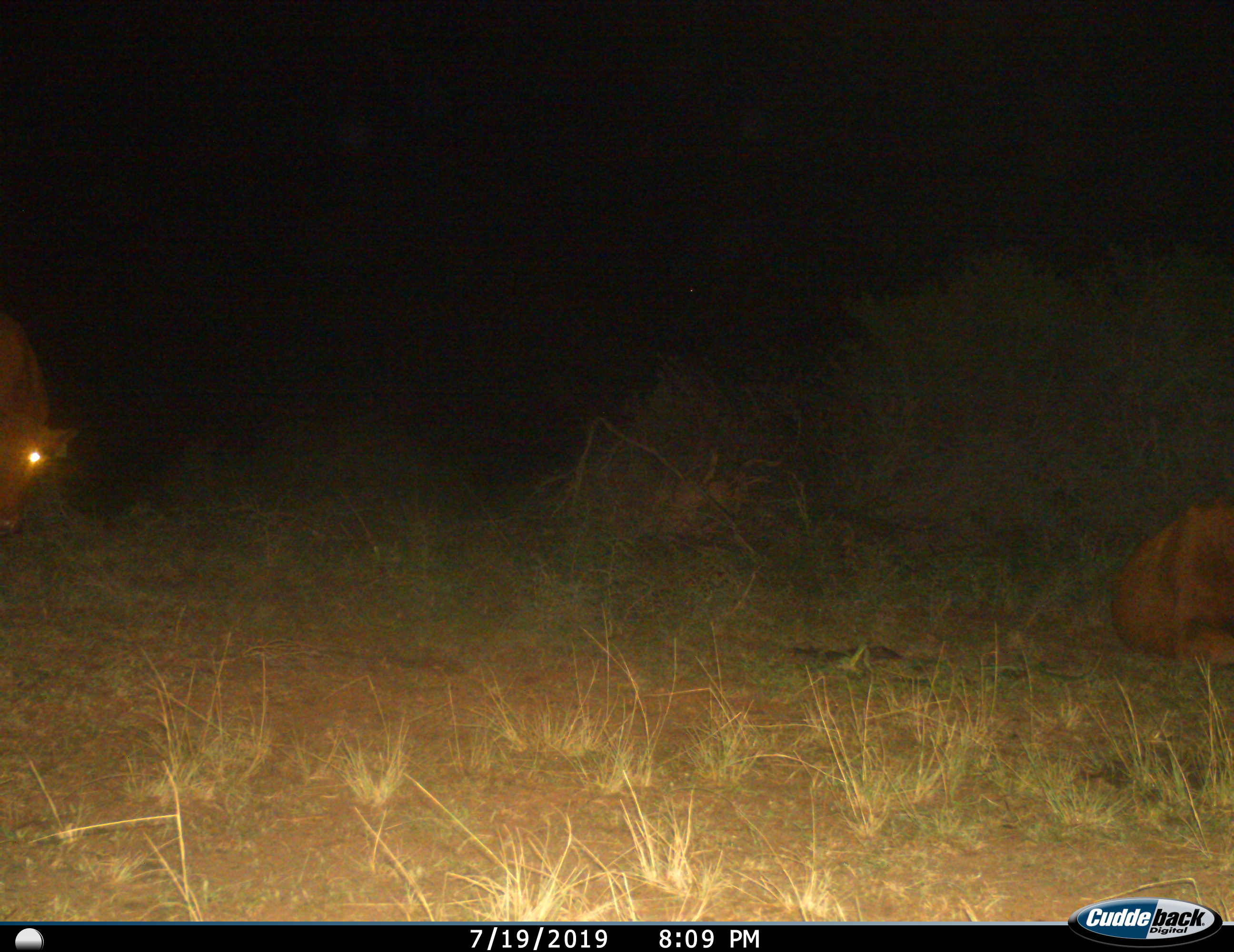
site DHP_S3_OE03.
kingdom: Animalia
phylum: Chordata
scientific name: Vertebrata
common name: domestic animal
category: domesticanimal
Domesticanimal (domestic animal) (Vertebrata), count 2. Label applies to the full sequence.